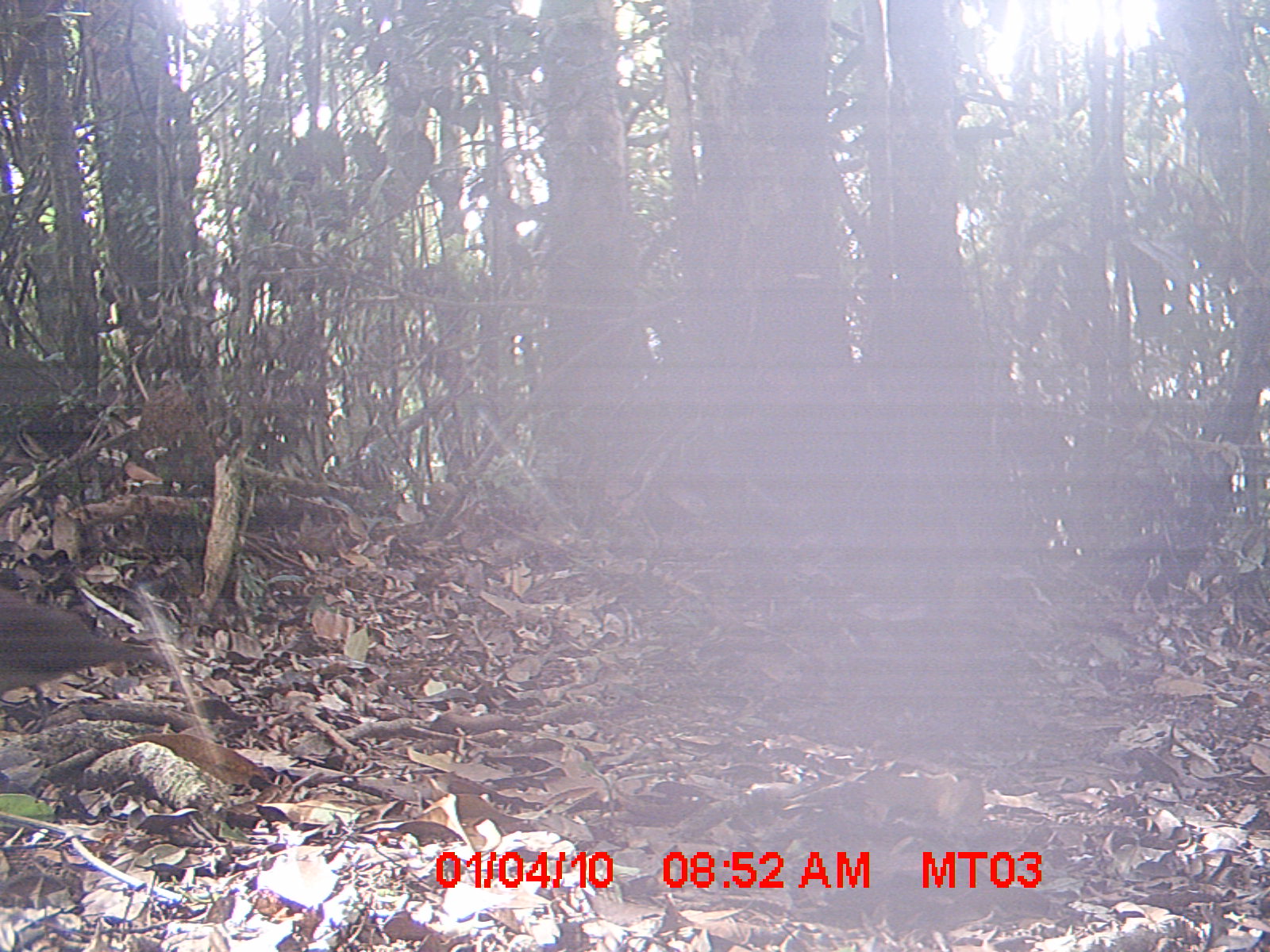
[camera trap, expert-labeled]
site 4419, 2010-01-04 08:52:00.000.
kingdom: Animalia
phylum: Chordata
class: Aves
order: Columbiformes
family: Columbidae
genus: Streptopelia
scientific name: Streptopelia picturata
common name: malagasy turtle dove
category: nesoenas picturata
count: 1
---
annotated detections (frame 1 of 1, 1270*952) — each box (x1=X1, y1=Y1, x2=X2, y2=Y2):
nesoenas picturata: (x1=0, y1=576, x2=171, y2=700)